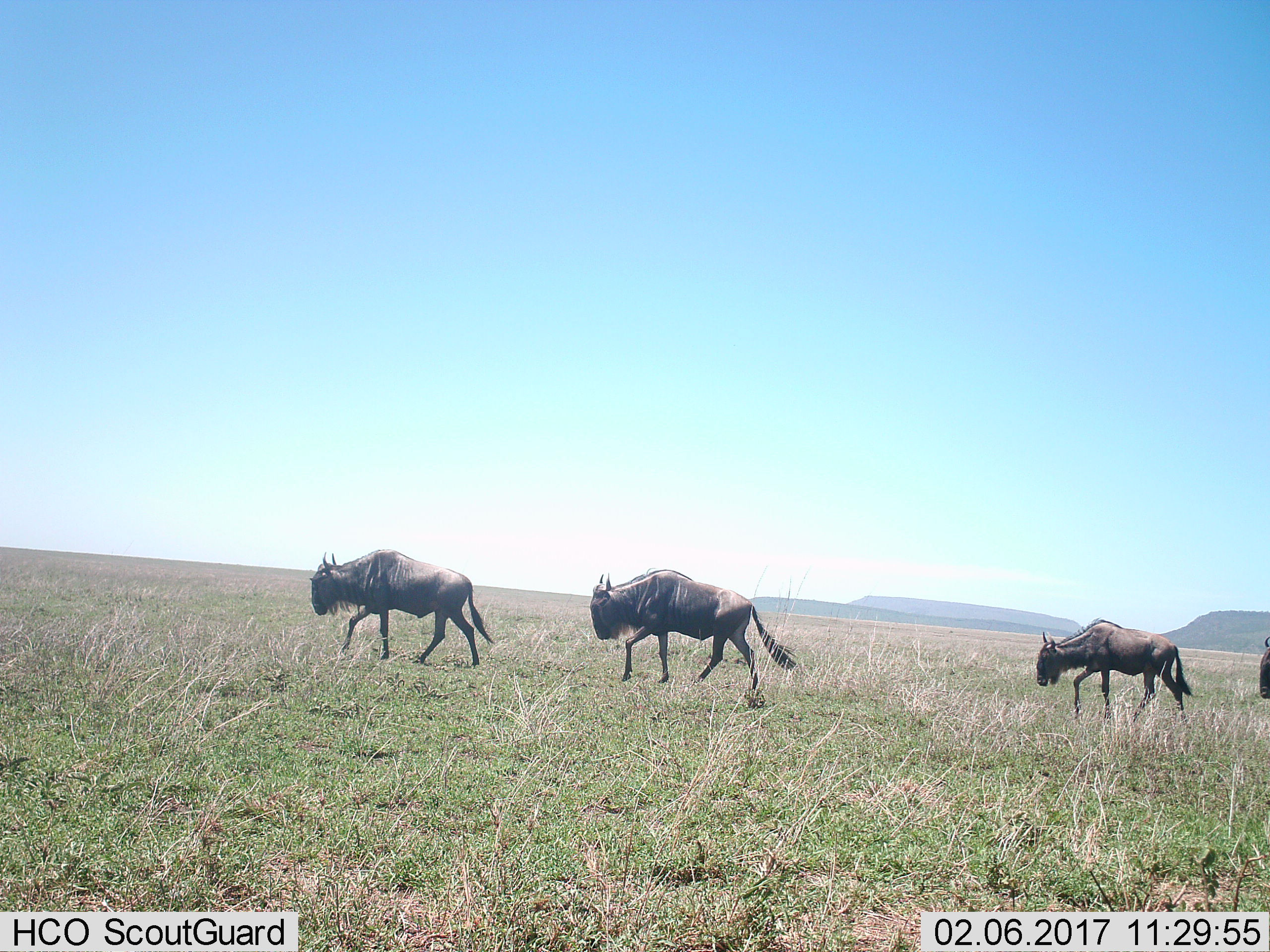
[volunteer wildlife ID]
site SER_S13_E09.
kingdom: Animalia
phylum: Chordata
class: Mammalia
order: Artiodactyla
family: Bovidae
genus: Connochaetes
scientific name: Connochaetes taurinus taurinus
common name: blue wildebeest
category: wildebeestblue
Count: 4.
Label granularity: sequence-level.